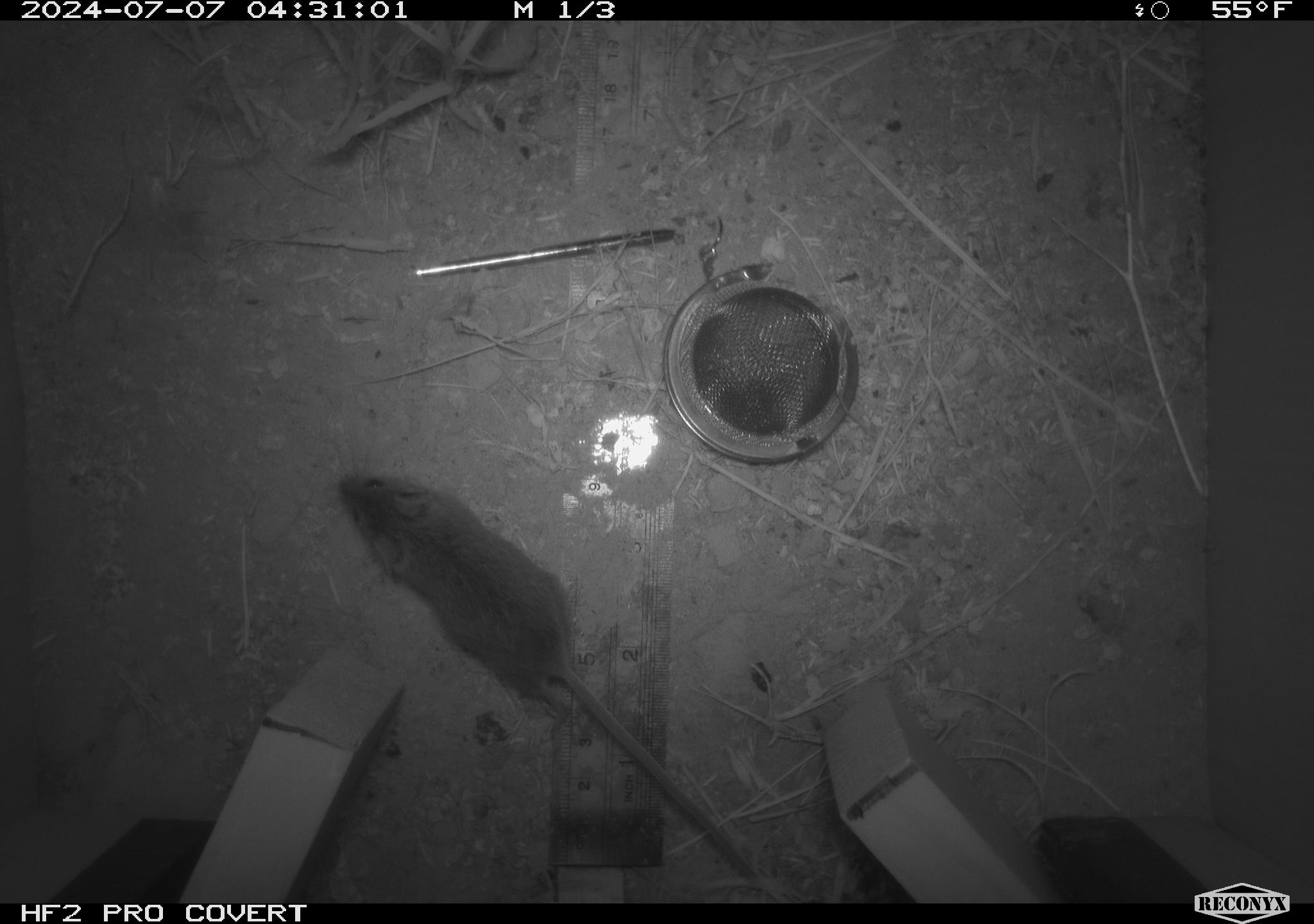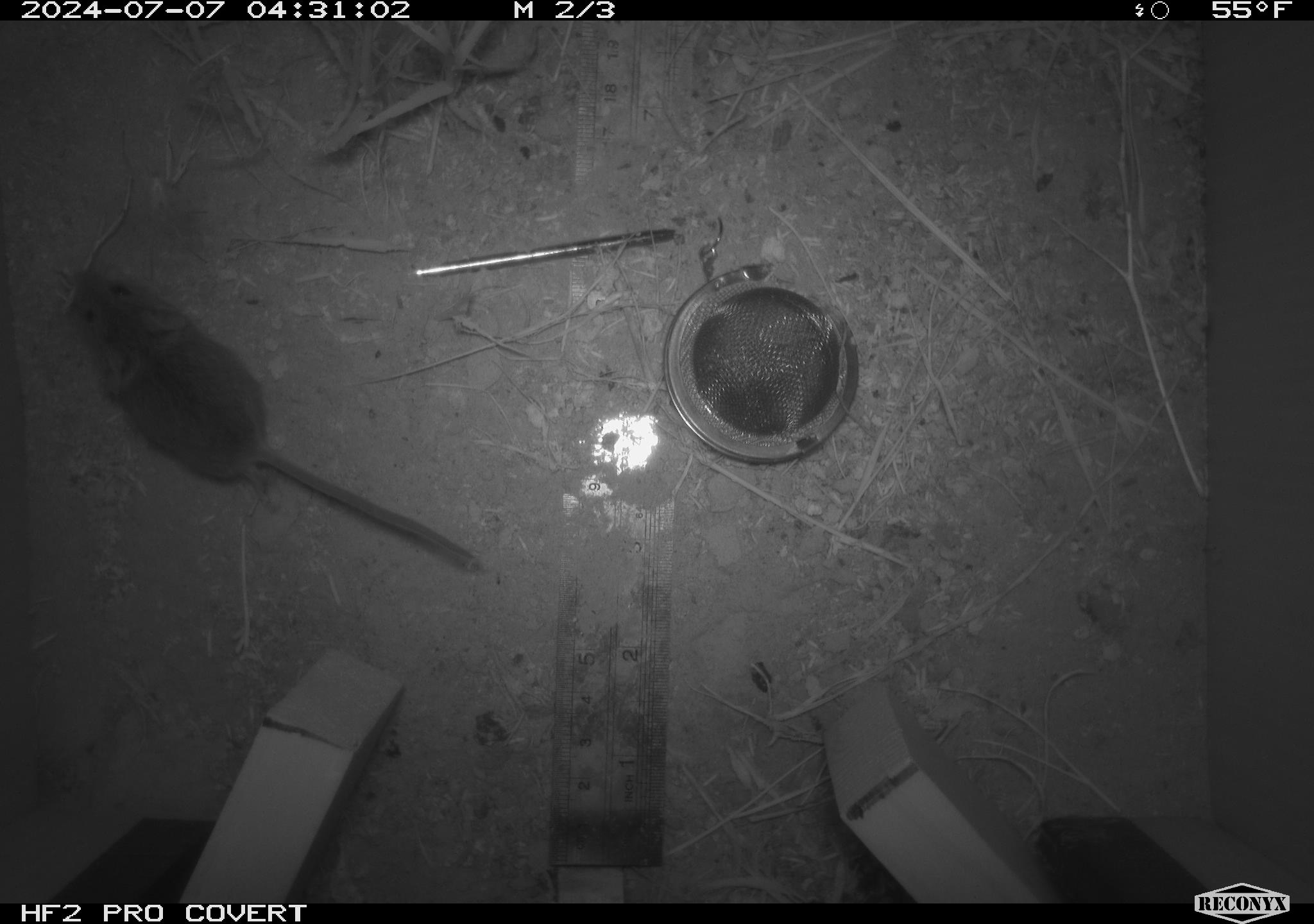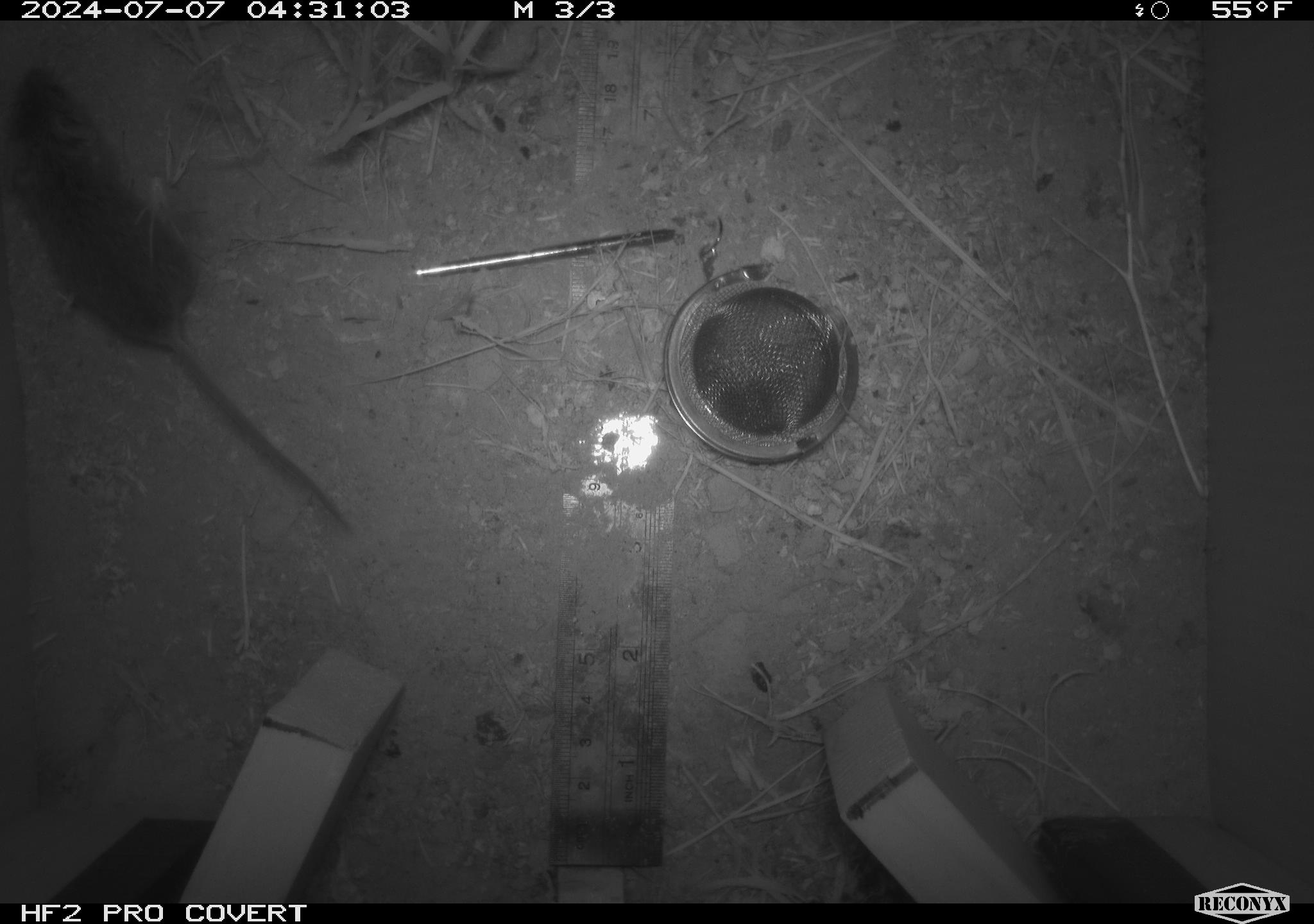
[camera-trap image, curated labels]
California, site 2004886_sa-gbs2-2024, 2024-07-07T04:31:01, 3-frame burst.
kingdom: Animalia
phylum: Chordata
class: Mammalia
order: Rodentia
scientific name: Rodentia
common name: mouse species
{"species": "mouse species (Rodentia)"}